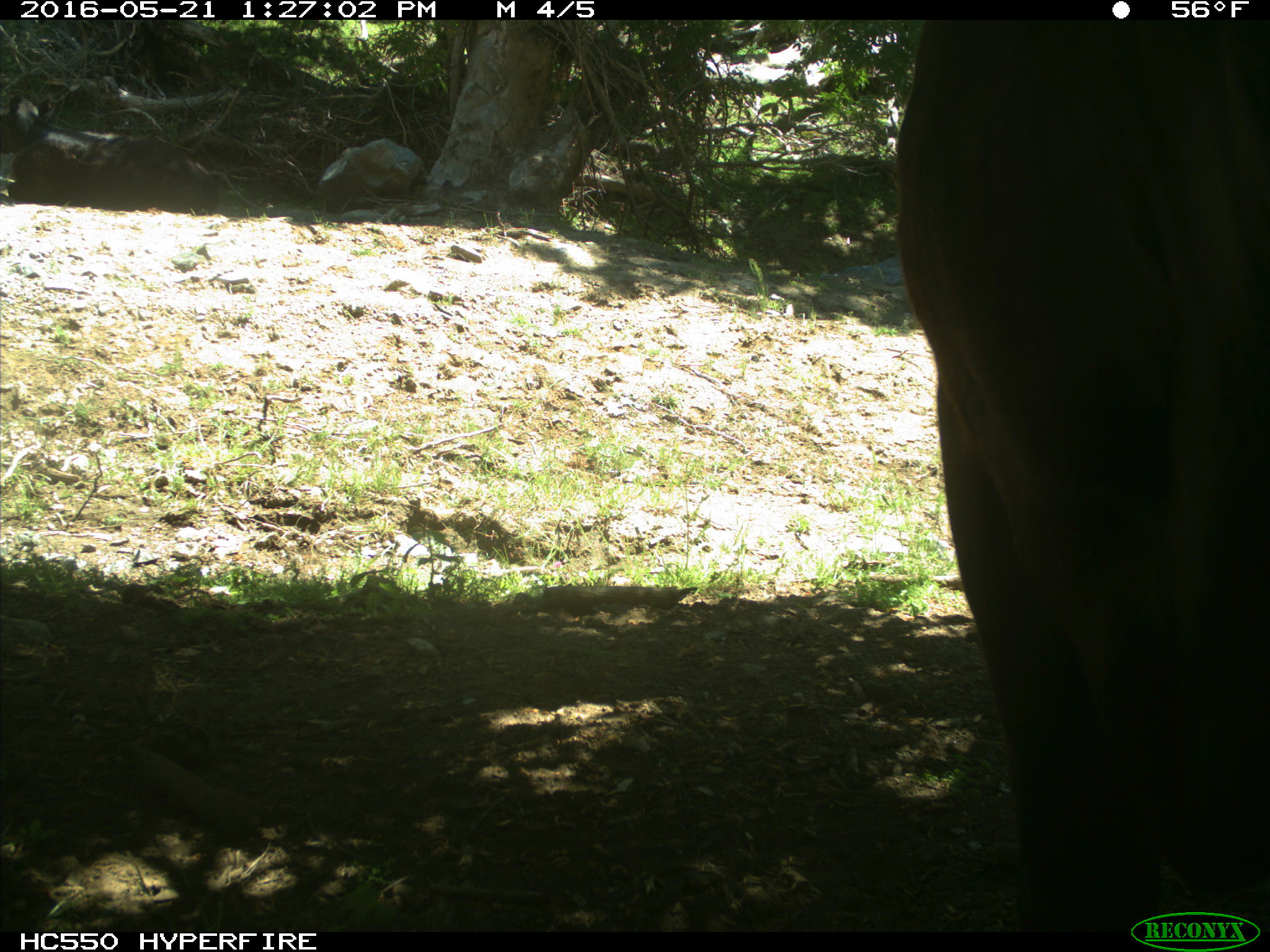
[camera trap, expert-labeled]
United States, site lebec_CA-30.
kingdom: Animalia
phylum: Chordata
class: Mammalia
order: Artiodactyla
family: Bovidae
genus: Bos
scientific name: Bos taurus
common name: domestic cow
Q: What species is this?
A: Bos taurus (domestic cow).